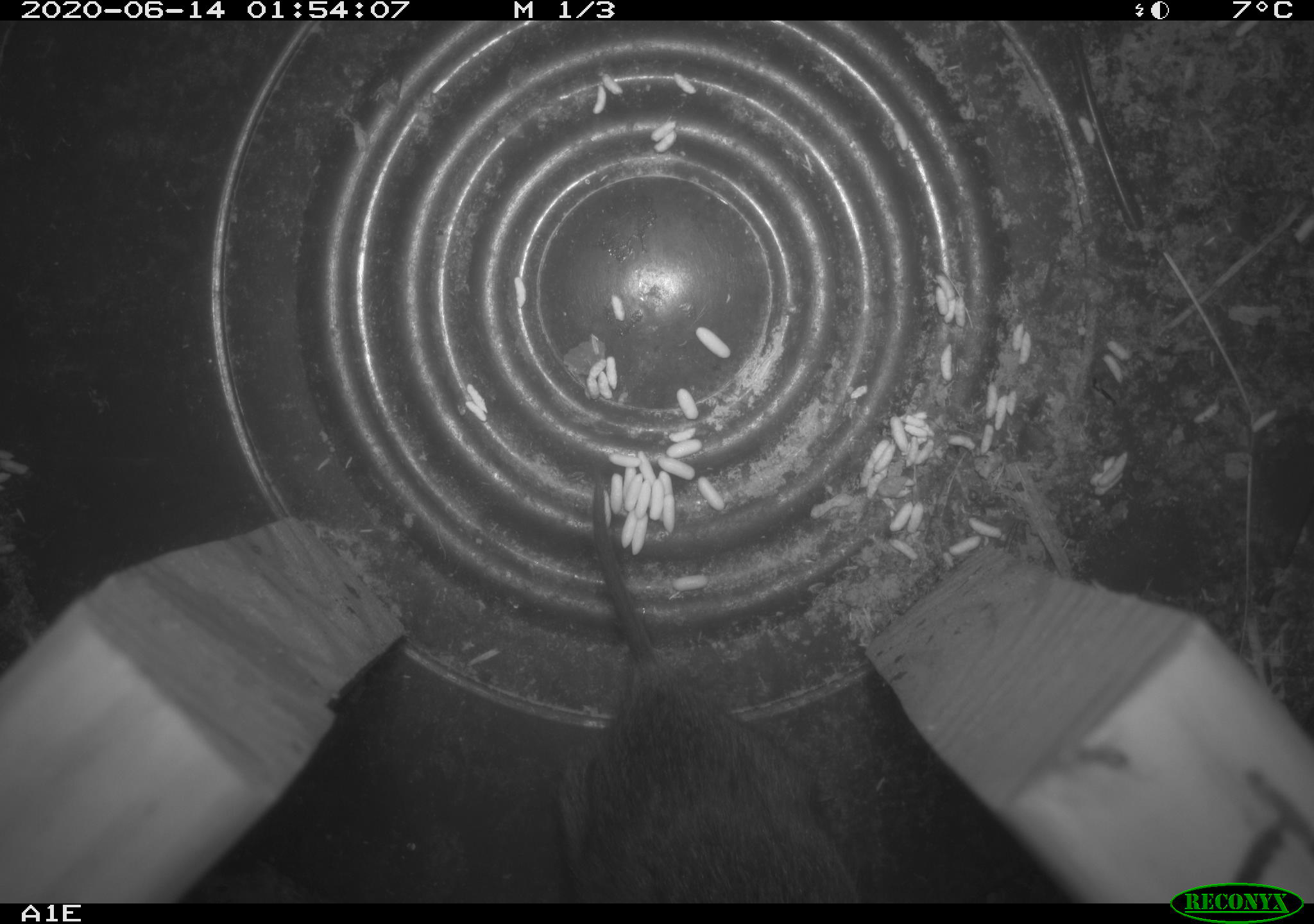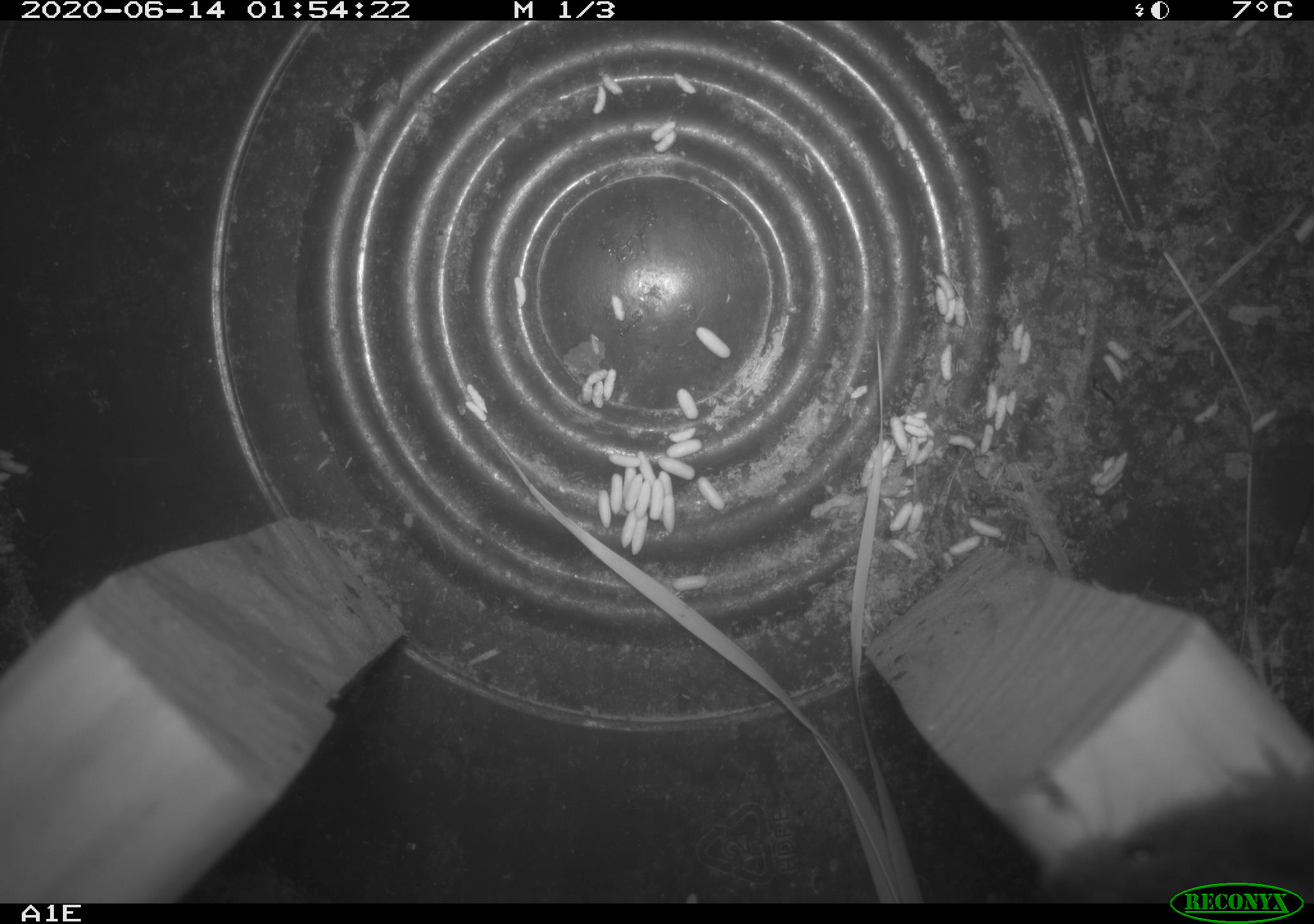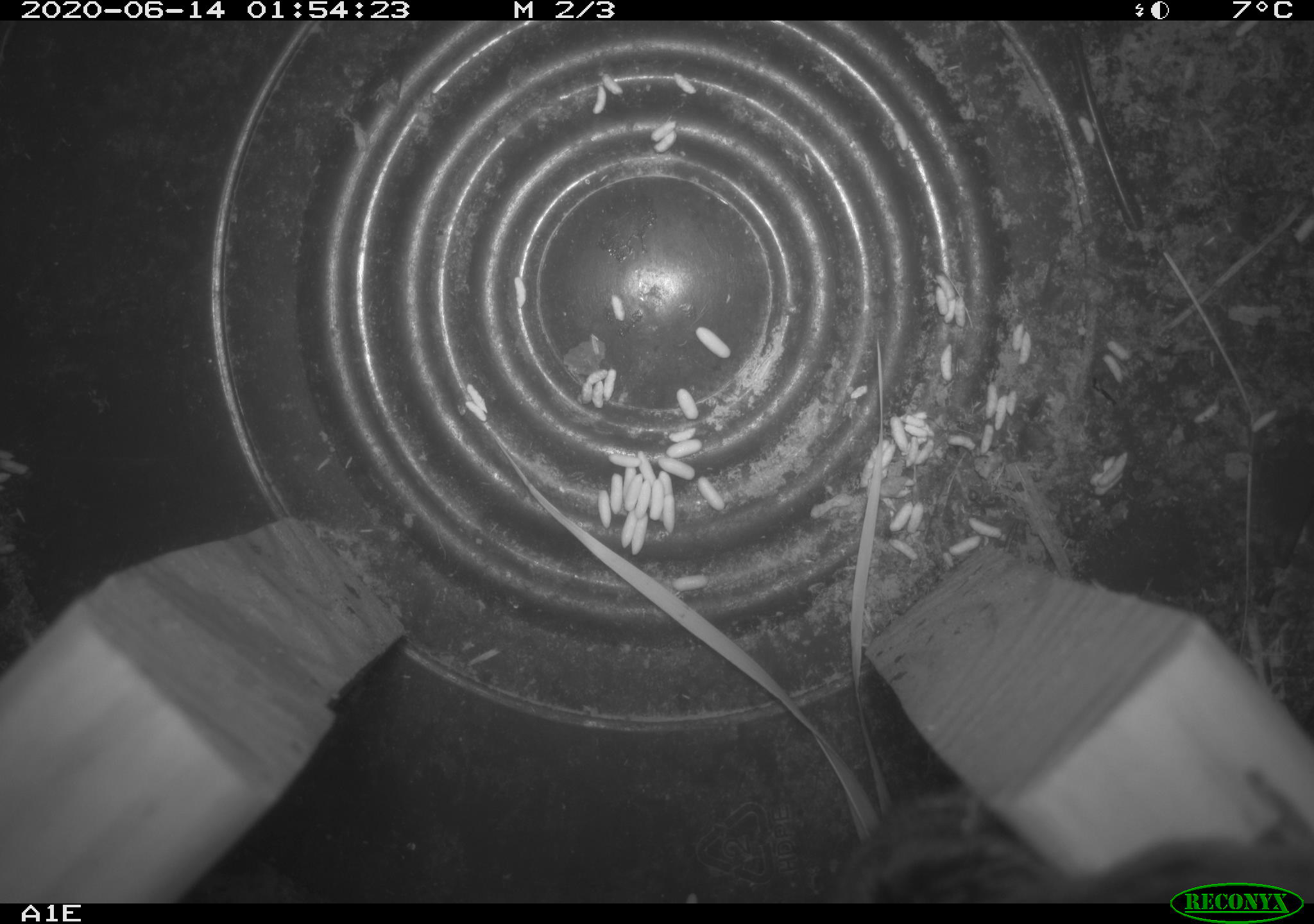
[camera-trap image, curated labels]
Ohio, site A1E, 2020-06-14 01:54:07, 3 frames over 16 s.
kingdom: Animalia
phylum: Chordata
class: Mammalia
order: Rodentia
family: Cricetidae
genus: Microtus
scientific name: Microtus pennsylvanicus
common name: meadow vole